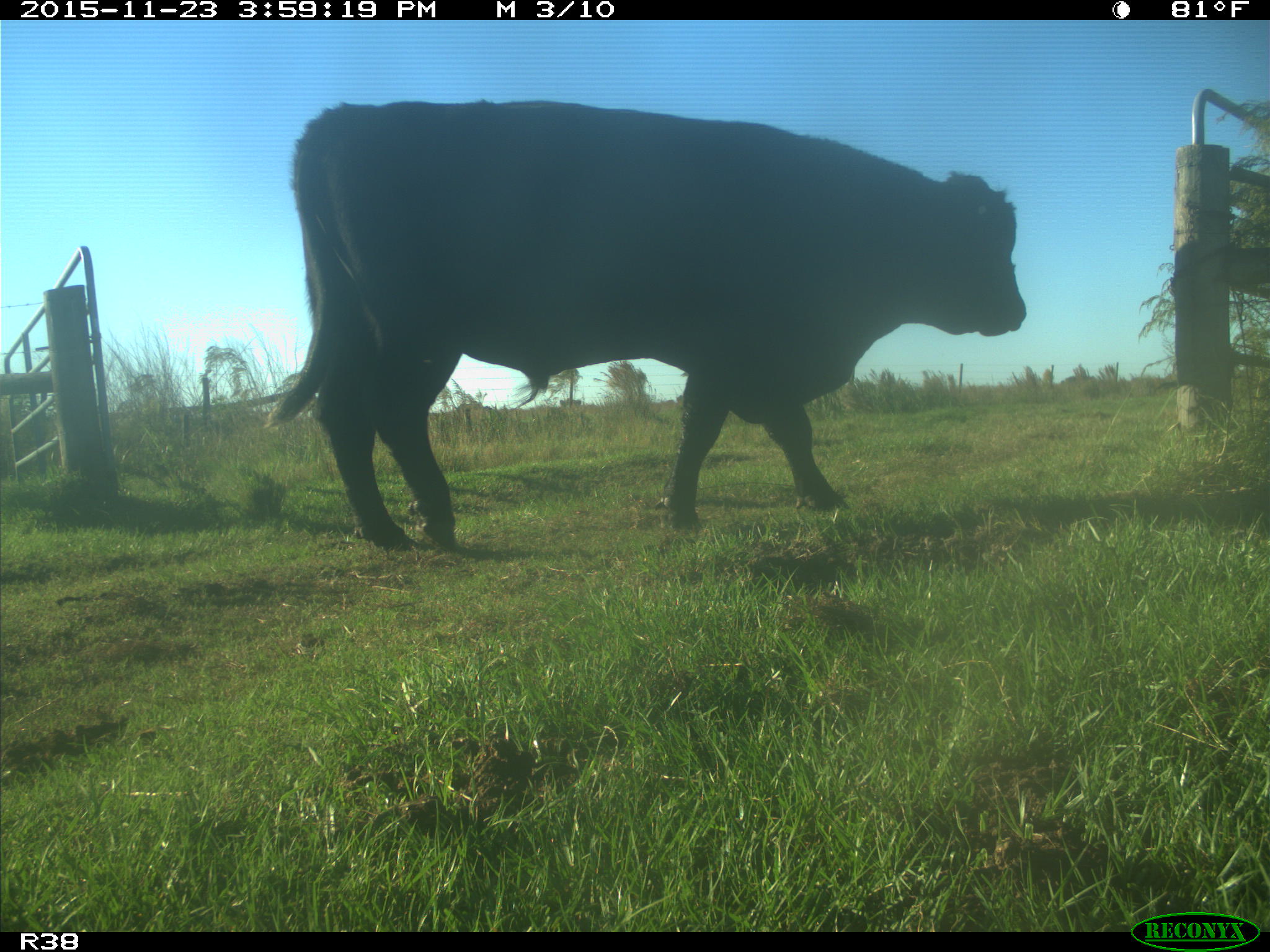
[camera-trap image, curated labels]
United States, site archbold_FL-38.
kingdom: Animalia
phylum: Chordata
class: Mammalia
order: Artiodactyla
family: Bovidae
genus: Bos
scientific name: Bos taurus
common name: domestic cow